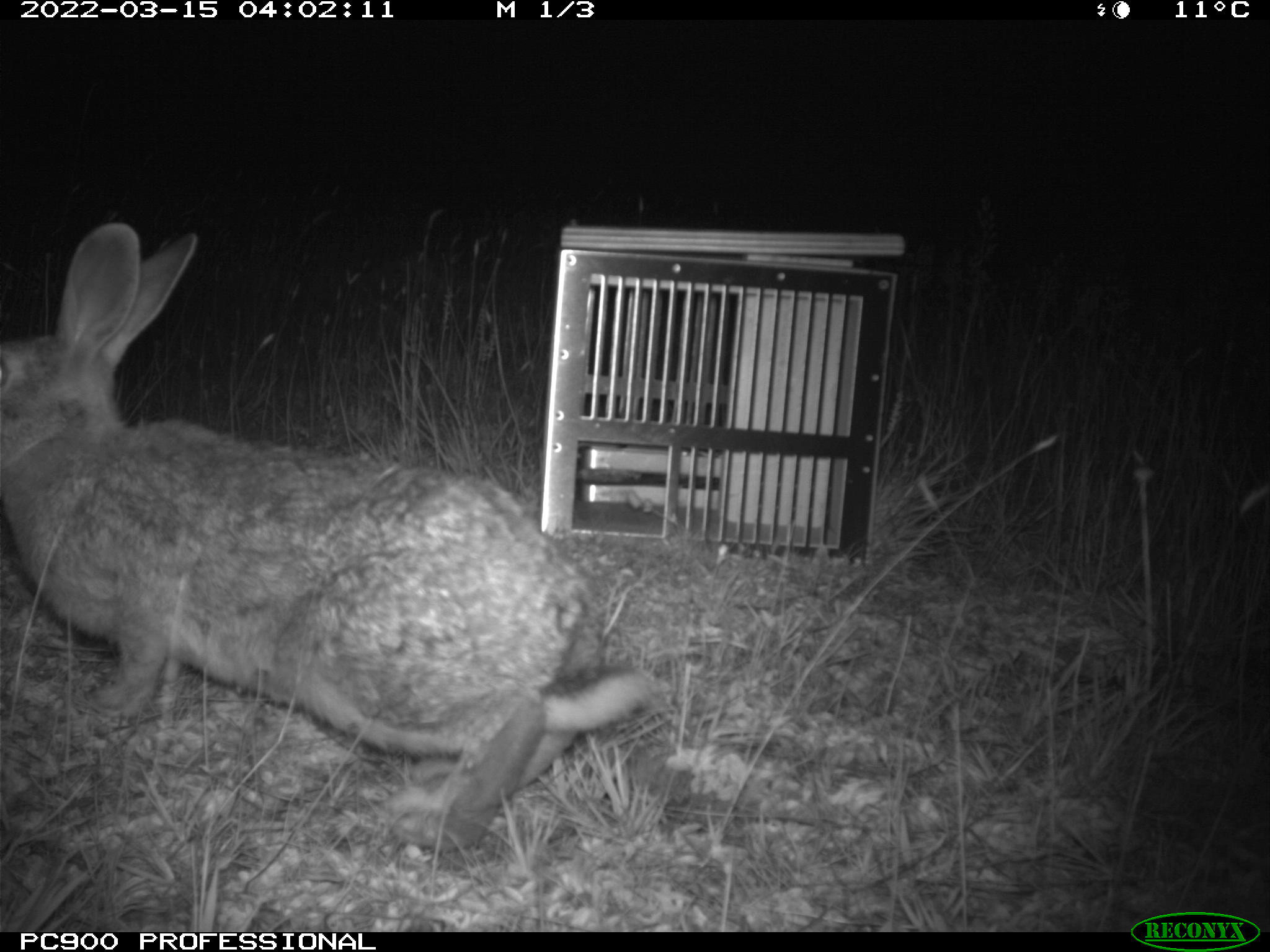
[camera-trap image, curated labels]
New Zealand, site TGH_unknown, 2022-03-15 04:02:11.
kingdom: Animalia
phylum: Chordata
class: Mammalia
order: Lagomorpha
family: Leporidae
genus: Oryctolagus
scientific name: Oryctolagus cuniculus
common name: european rabbit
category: rabbit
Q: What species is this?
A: Rabbit (european rabbit) (Oryctolagus cuniculus).